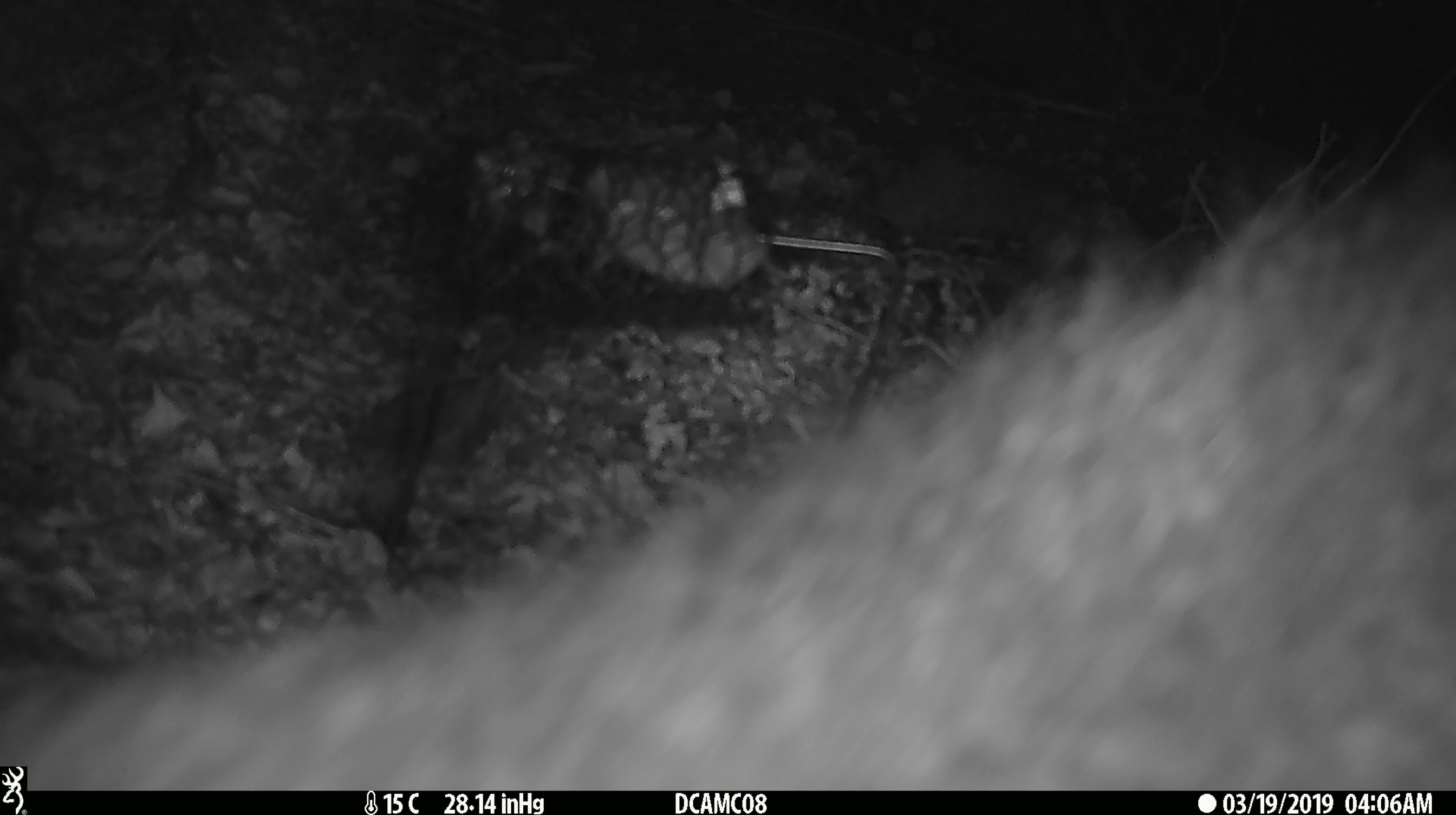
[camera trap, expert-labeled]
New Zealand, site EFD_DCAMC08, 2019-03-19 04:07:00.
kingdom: Animalia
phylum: Chordata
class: Mammalia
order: Diprotodontia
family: Phalangeridae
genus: Trichosurus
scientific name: Trichosurus vulpecula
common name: common brushtail possum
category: possum